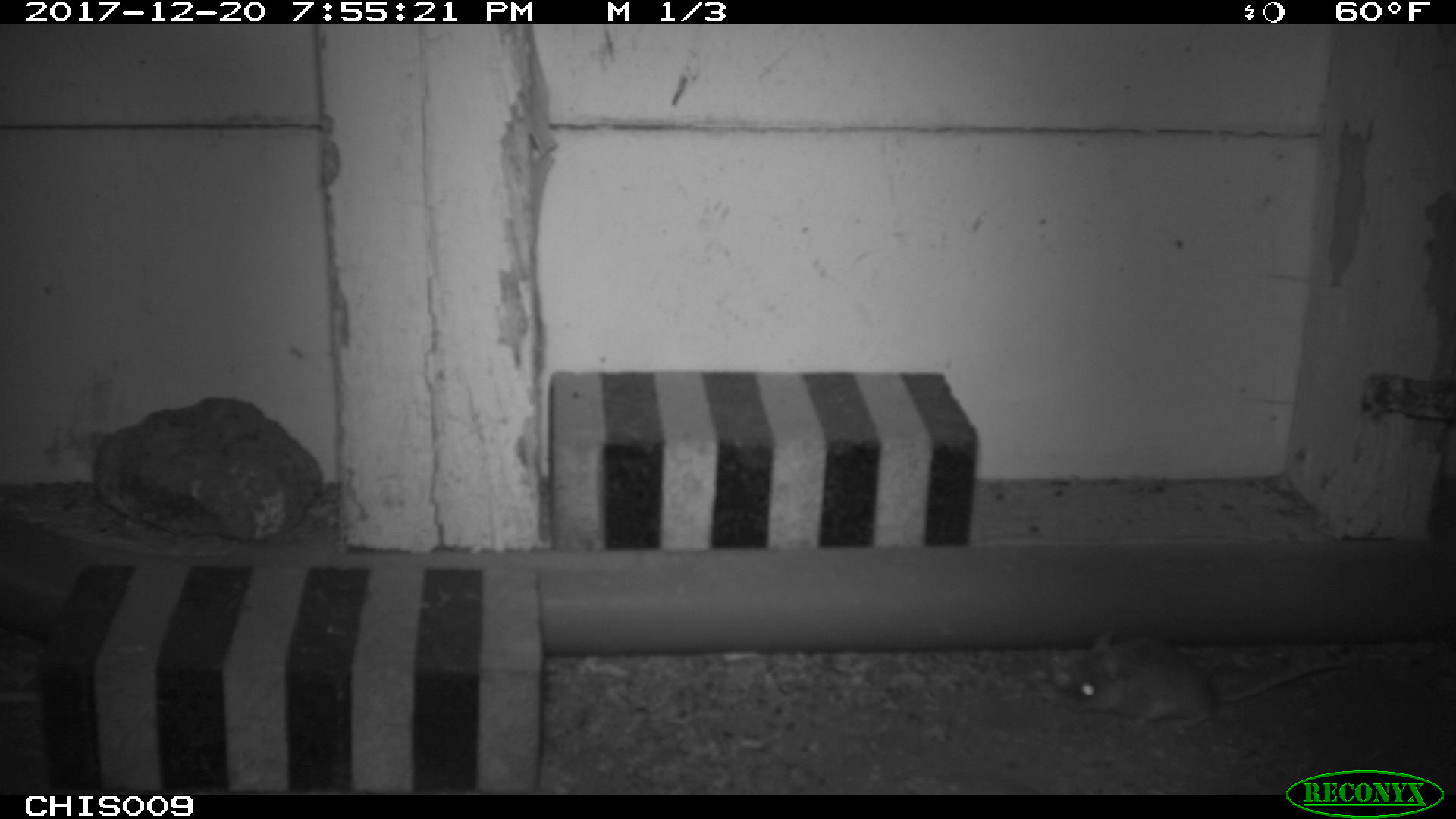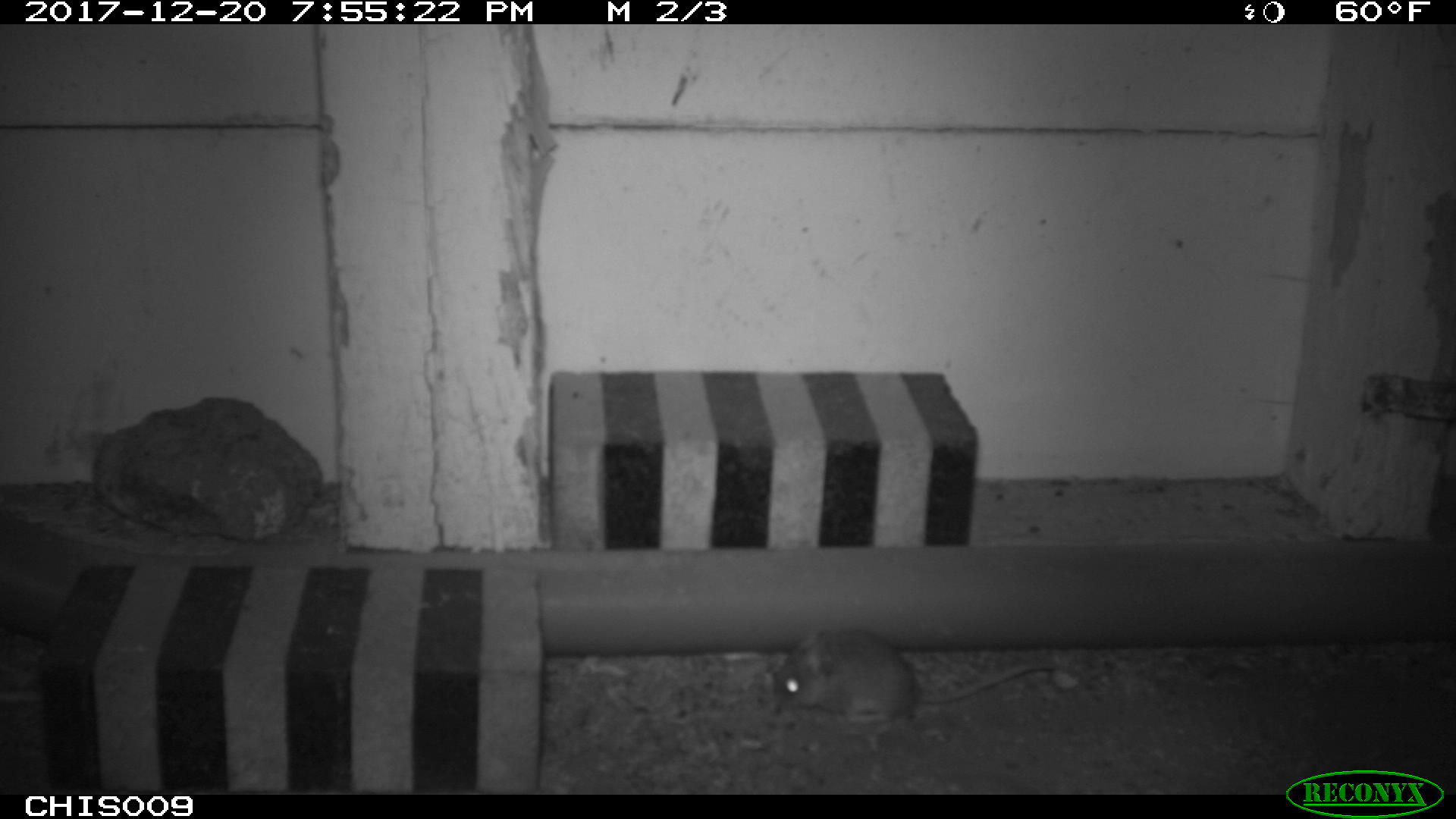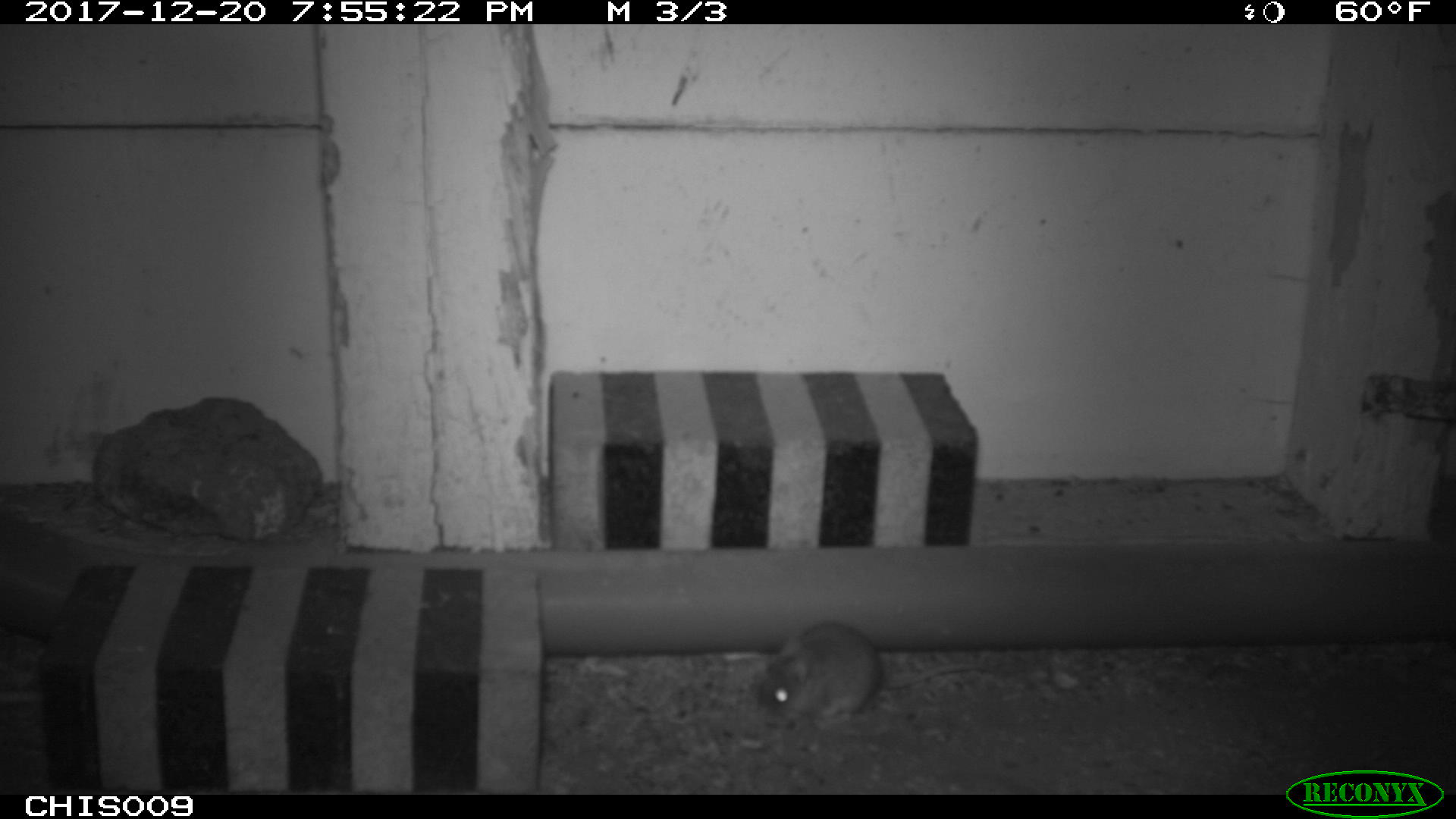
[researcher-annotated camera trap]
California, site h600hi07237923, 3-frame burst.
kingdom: Animalia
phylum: Chordata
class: Mammalia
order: Rodentia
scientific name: Rodentia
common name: rodent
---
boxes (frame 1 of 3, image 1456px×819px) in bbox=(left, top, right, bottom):
rodent: bbox=(1069, 629, 1352, 729)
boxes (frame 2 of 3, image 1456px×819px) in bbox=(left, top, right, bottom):
rodent: bbox=(773, 626, 1097, 725)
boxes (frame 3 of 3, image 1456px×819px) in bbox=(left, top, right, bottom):
rodent: bbox=(758, 620, 997, 715)